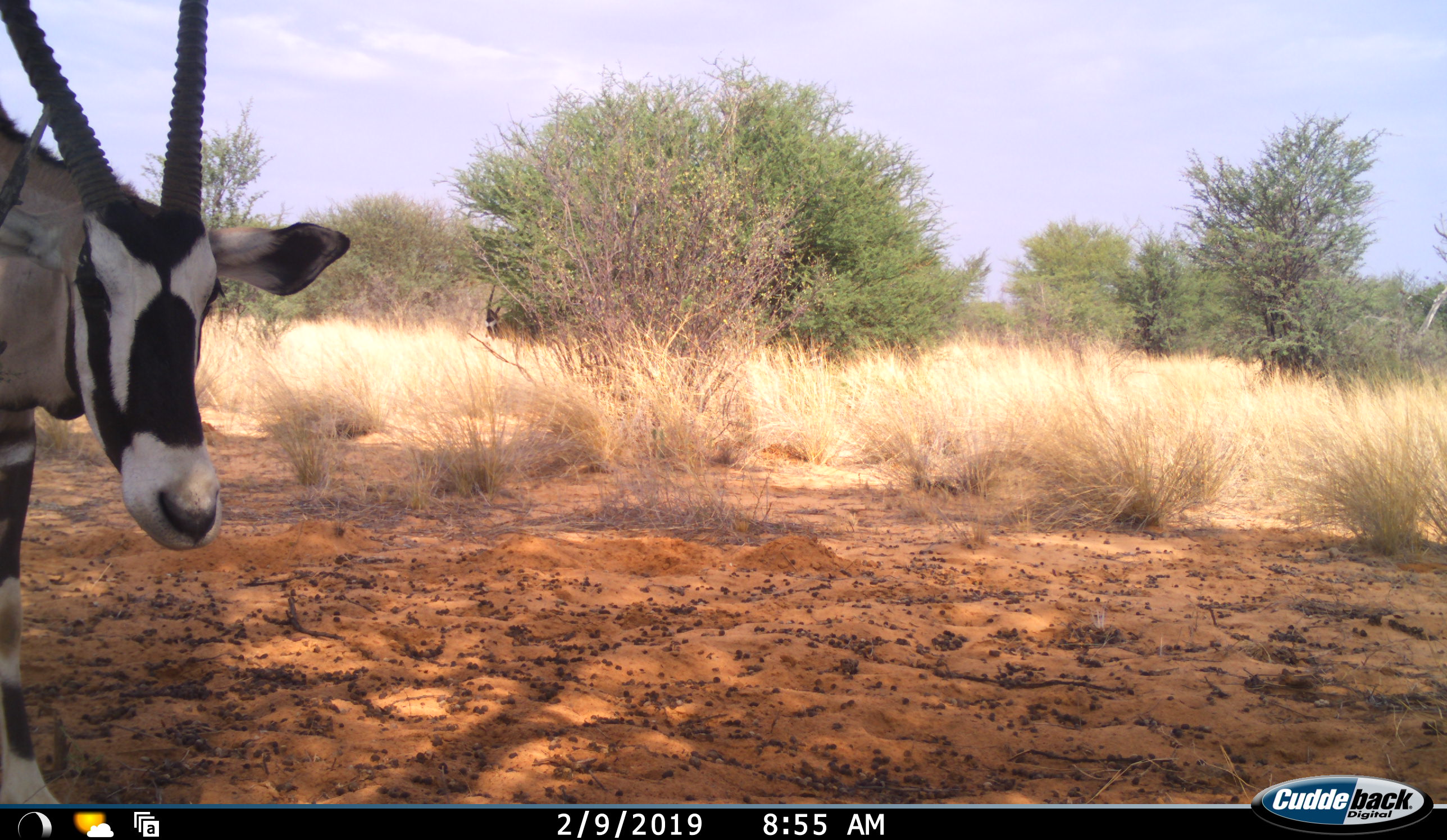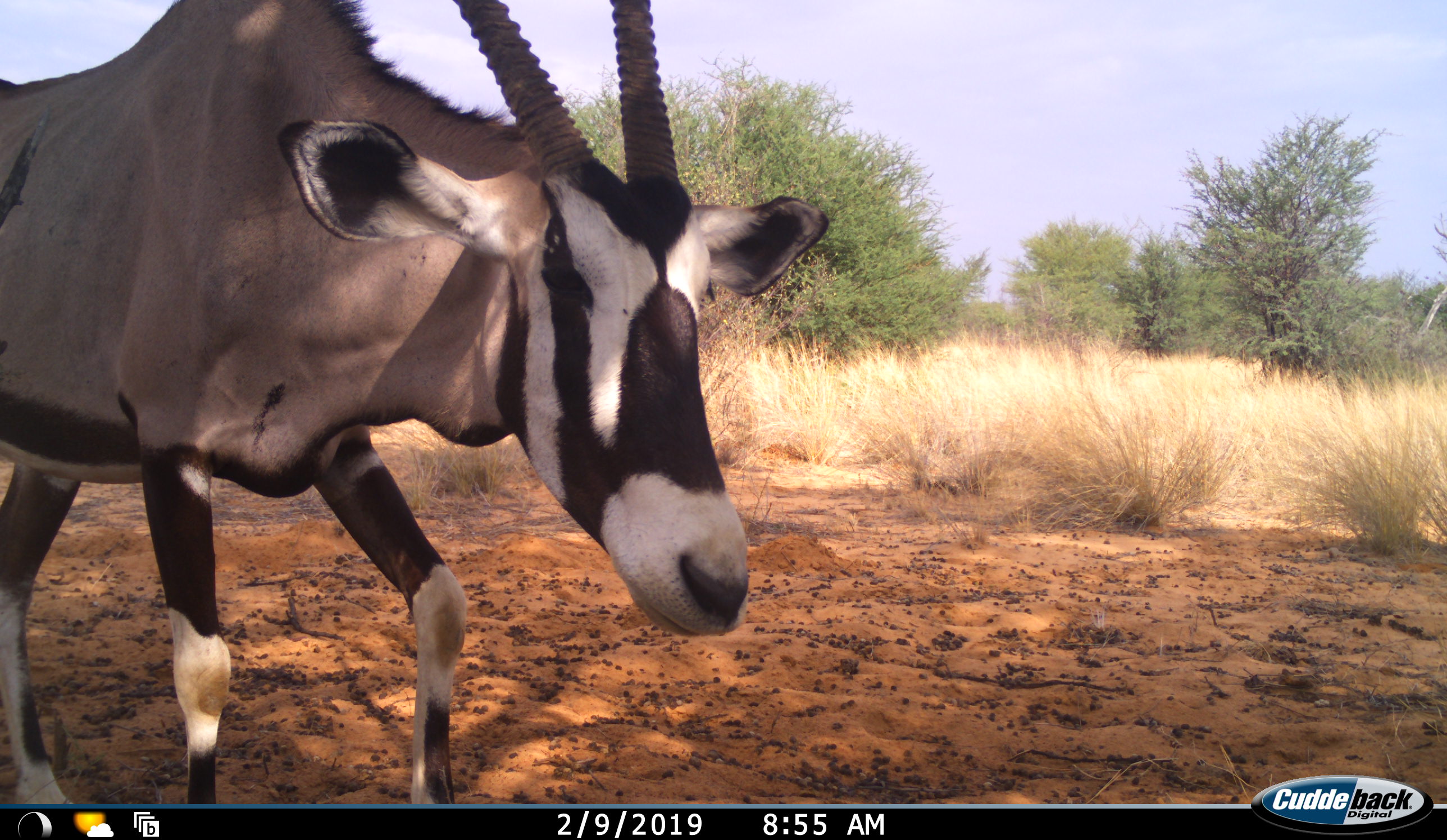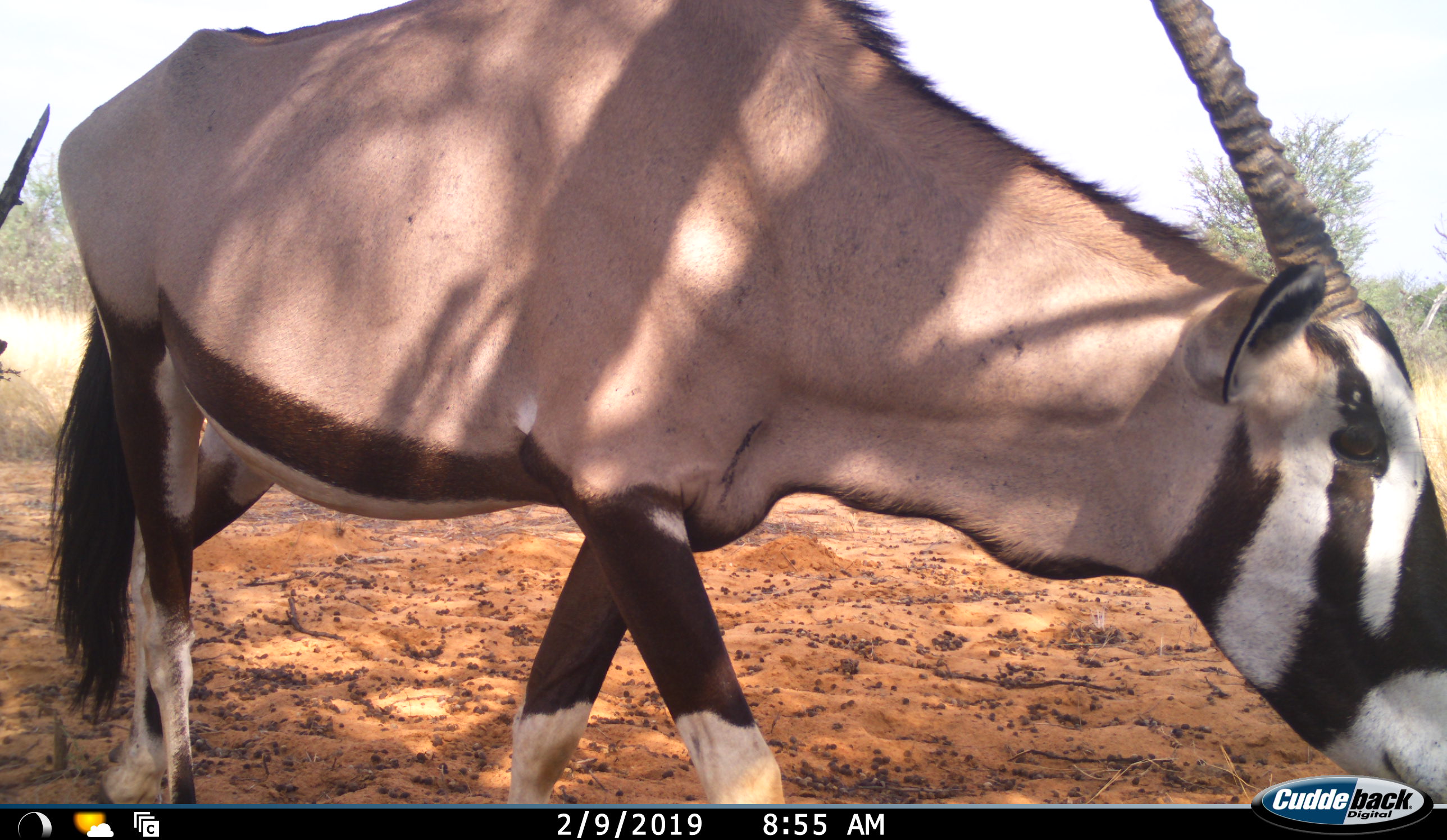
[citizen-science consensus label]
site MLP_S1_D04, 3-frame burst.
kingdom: Animalia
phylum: Chordata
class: Mammalia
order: Artiodactyla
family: Bovidae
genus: Oryx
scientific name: Oryx gazella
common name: gemsbok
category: oryx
Oryx (gemsbok) (Oryx gazella), count 1. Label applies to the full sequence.